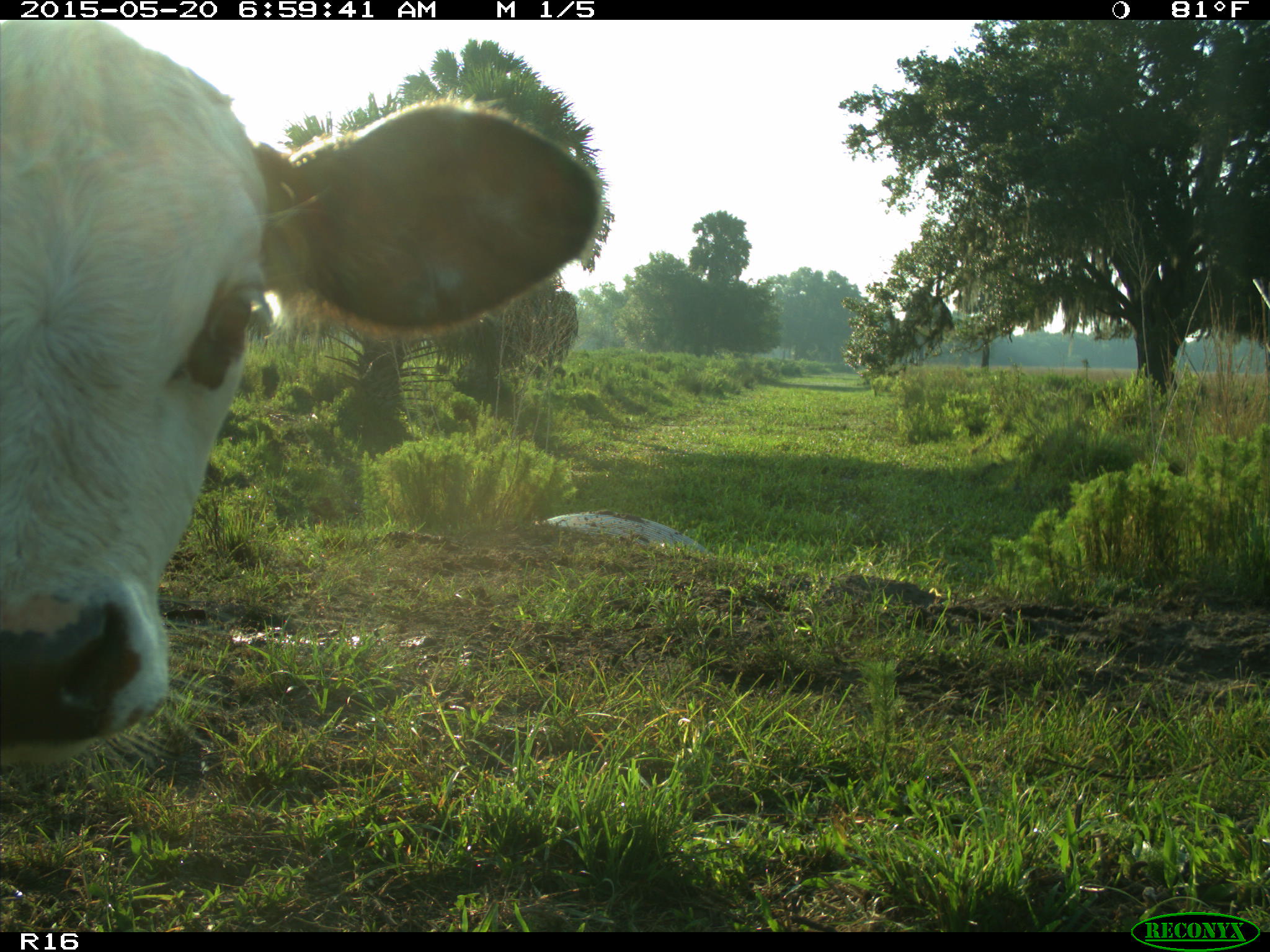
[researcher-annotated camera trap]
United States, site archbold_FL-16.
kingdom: Animalia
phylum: Chordata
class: Mammalia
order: Artiodactyla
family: Bovidae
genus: Bos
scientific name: Bos taurus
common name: domestic cow